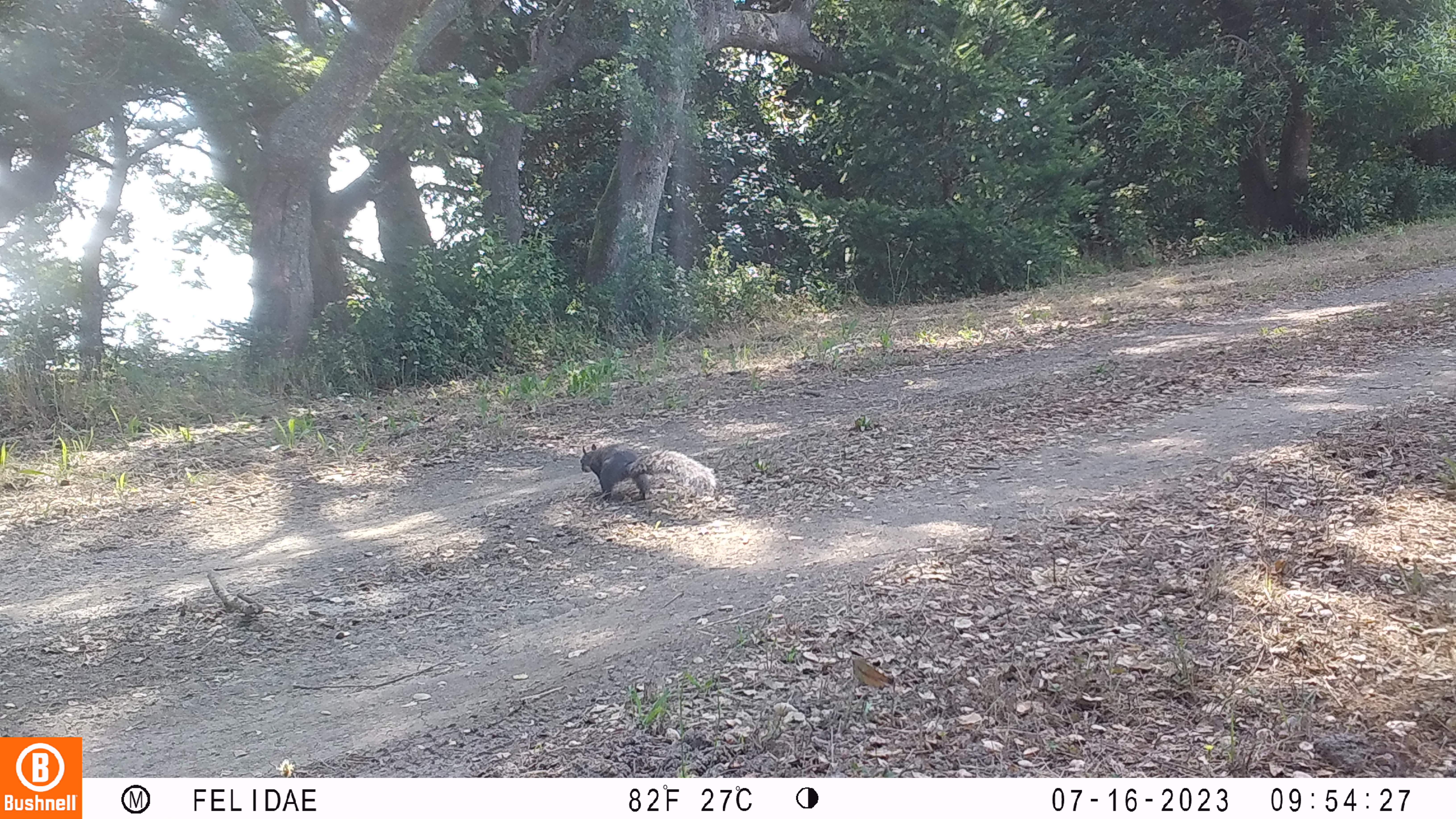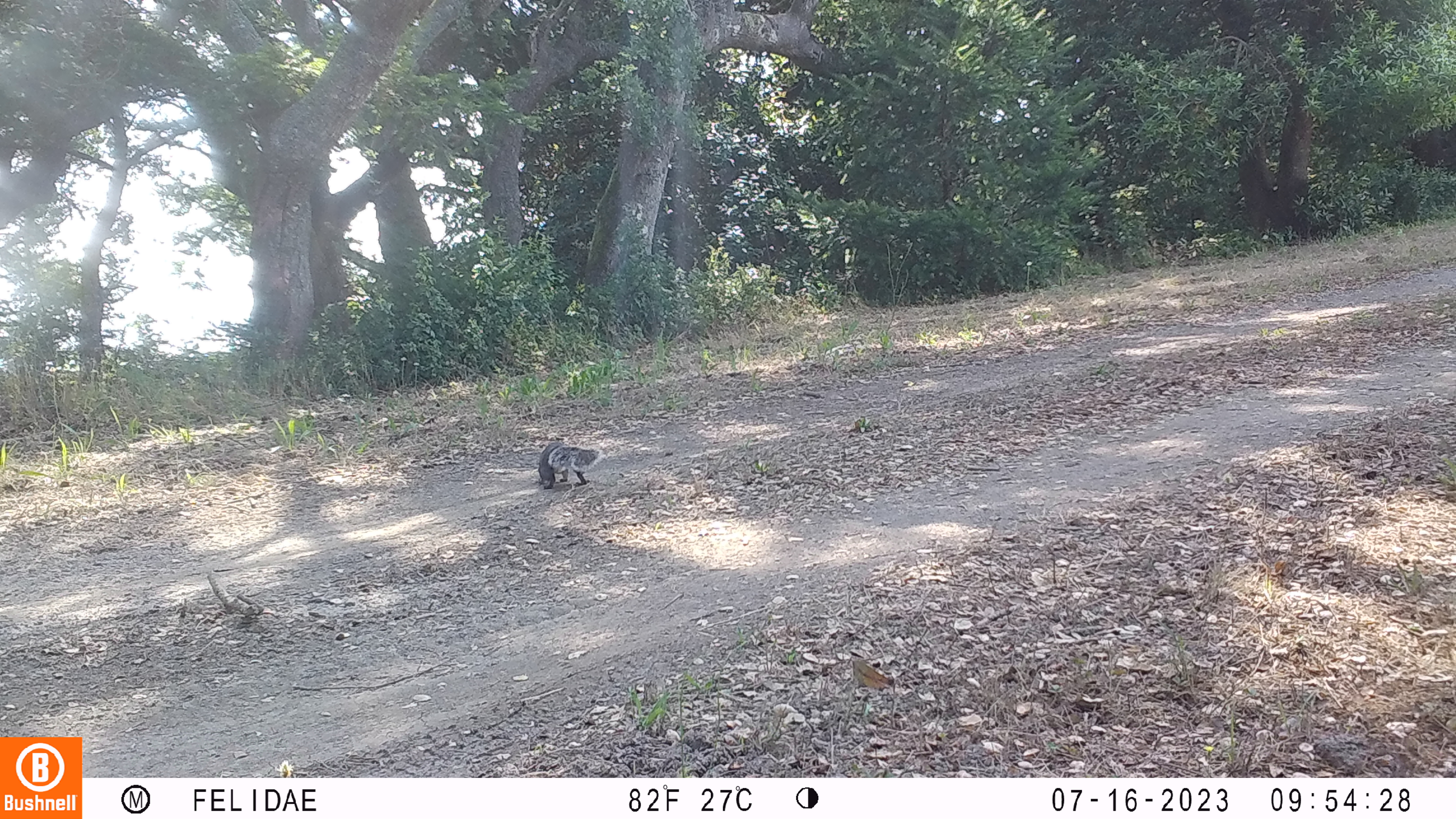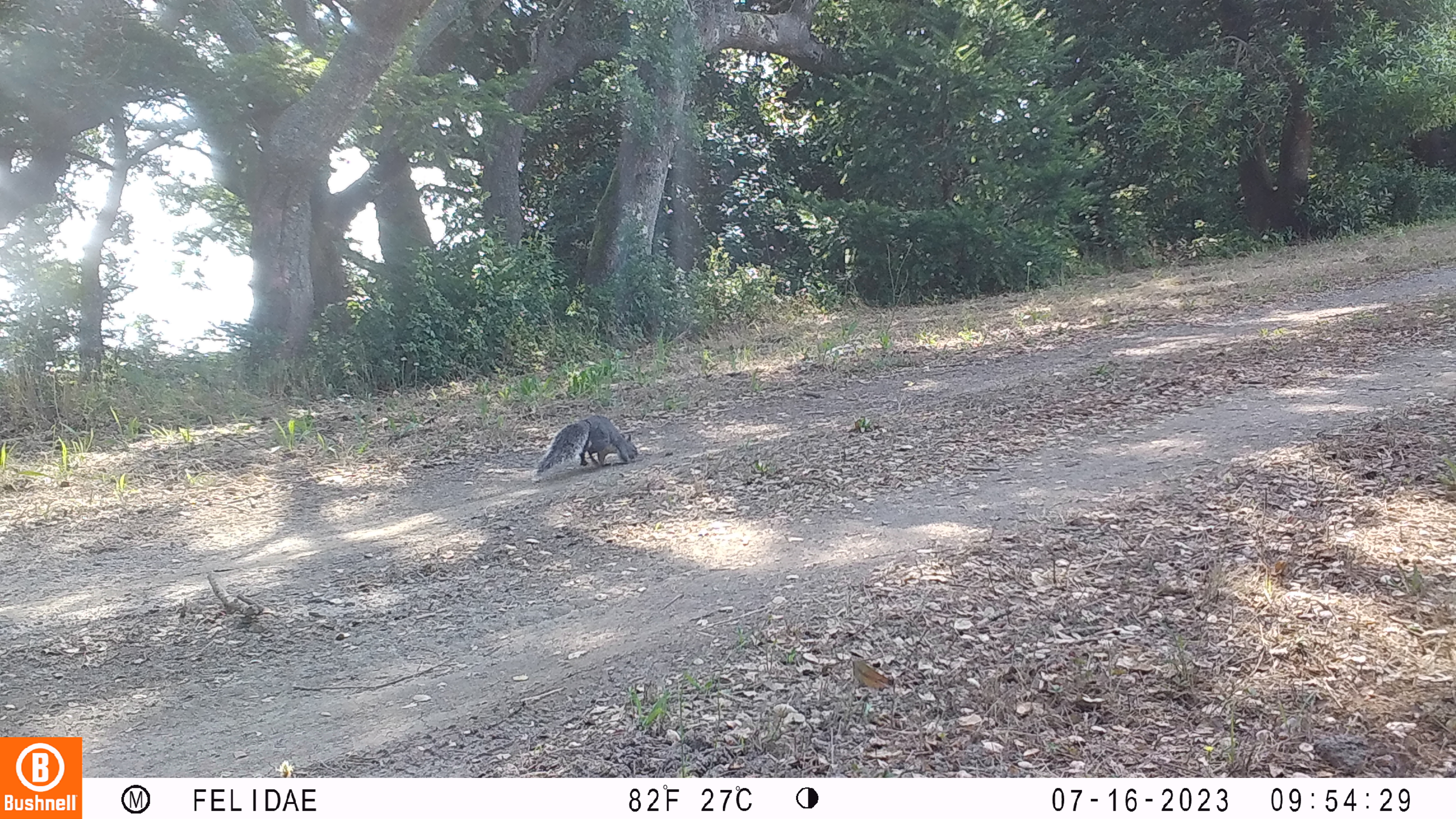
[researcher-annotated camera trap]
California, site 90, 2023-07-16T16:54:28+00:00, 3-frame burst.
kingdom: Animalia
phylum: Chordata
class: Mammalia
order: Rodentia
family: Sciuridae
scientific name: Sciuridae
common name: squirrel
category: unknown squirrel